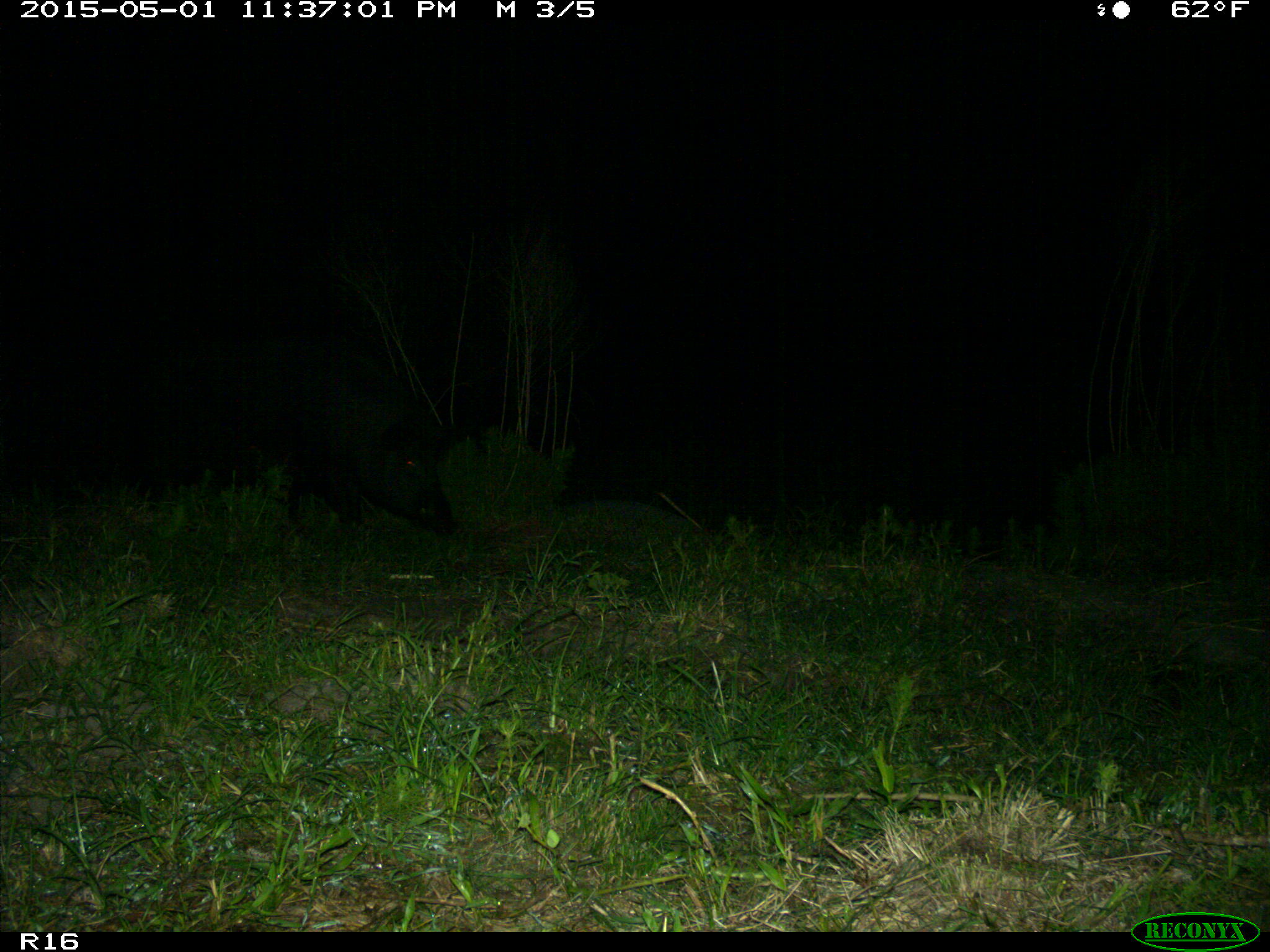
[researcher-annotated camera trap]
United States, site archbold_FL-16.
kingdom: Animalia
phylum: Chordata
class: Mammalia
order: Artiodactyla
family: Suidae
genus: Sus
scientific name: Sus scrofa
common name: wild boar